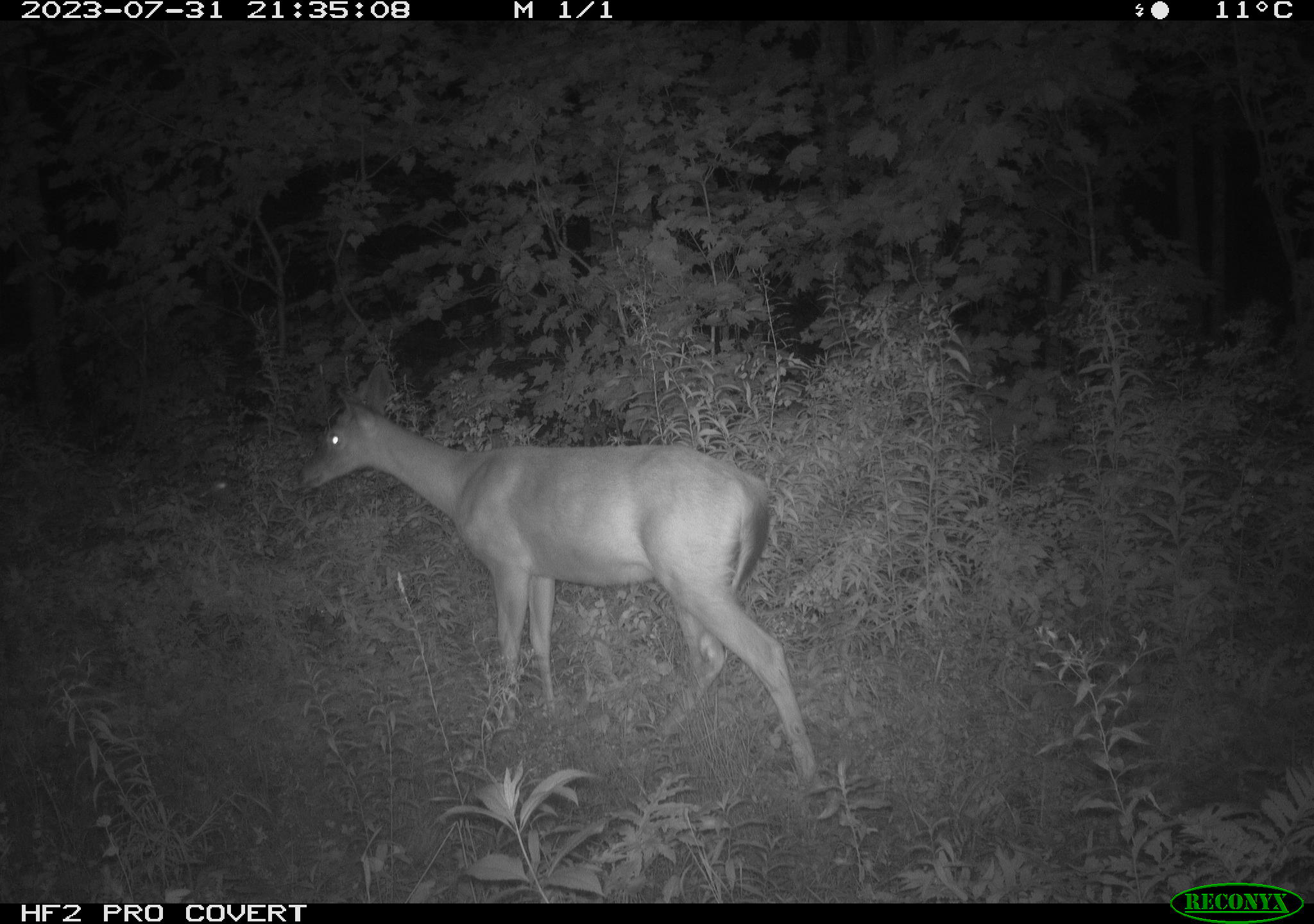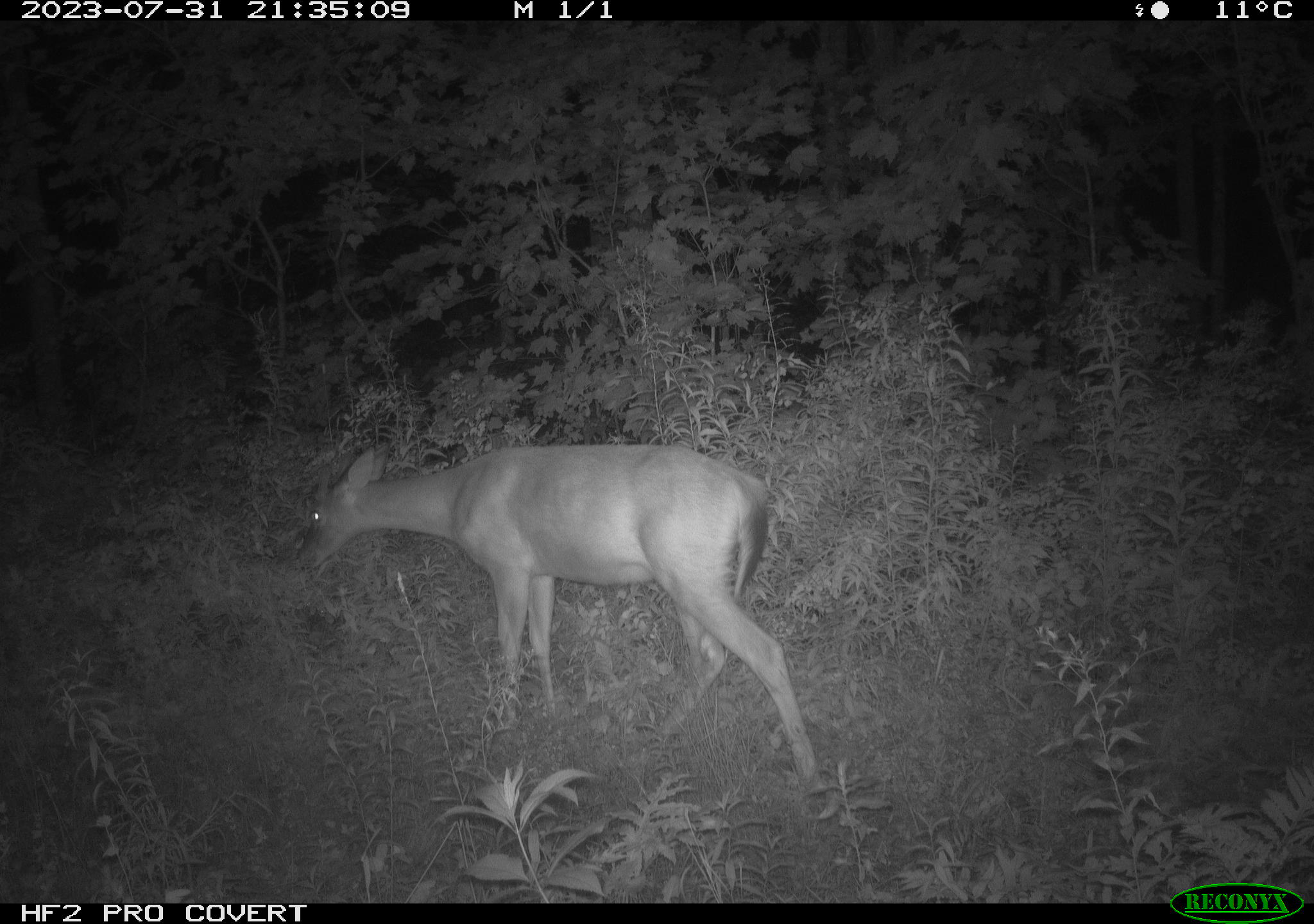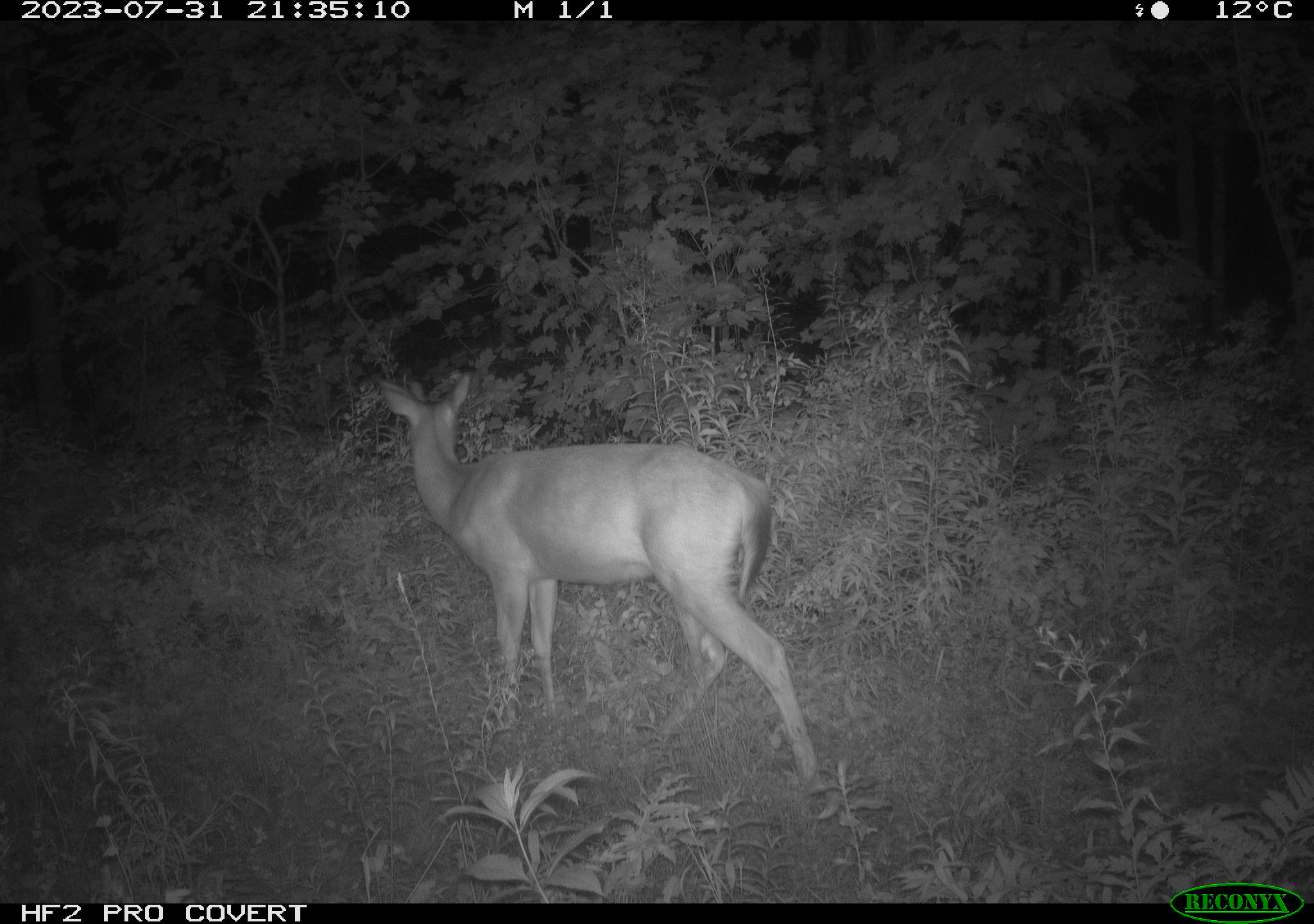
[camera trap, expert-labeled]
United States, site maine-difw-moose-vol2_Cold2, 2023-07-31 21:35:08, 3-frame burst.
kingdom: Animalia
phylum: Chordata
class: Mammalia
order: Artiodactyla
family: Cervidae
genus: Odocoileus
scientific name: Odocoileus virginianus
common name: white-tailed deer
White-tailed deer (Odocoileus virginianus).